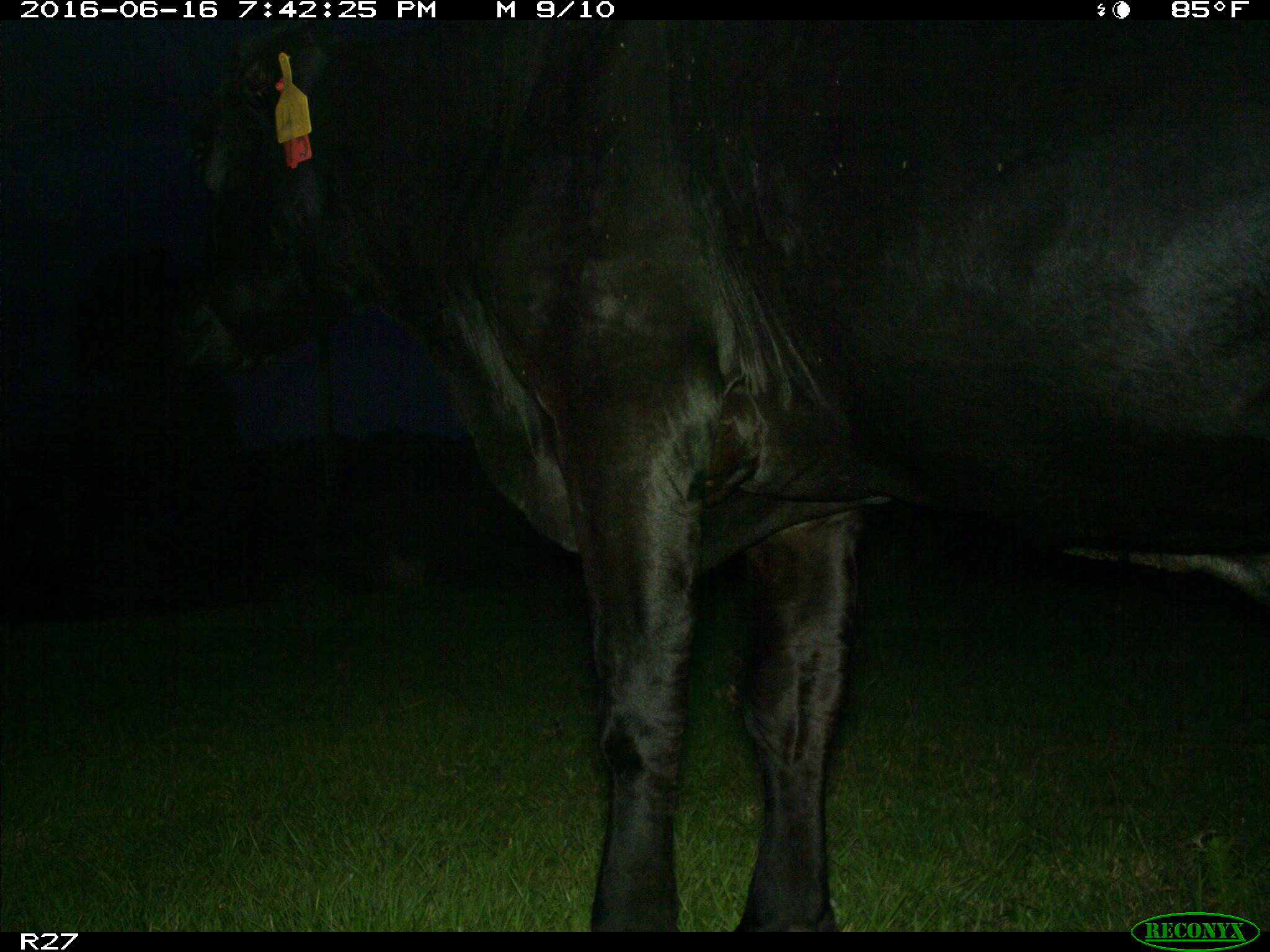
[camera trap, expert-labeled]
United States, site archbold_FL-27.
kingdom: Animalia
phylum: Chordata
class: Mammalia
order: Artiodactyla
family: Bovidae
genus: Bos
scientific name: Bos taurus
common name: domestic cow